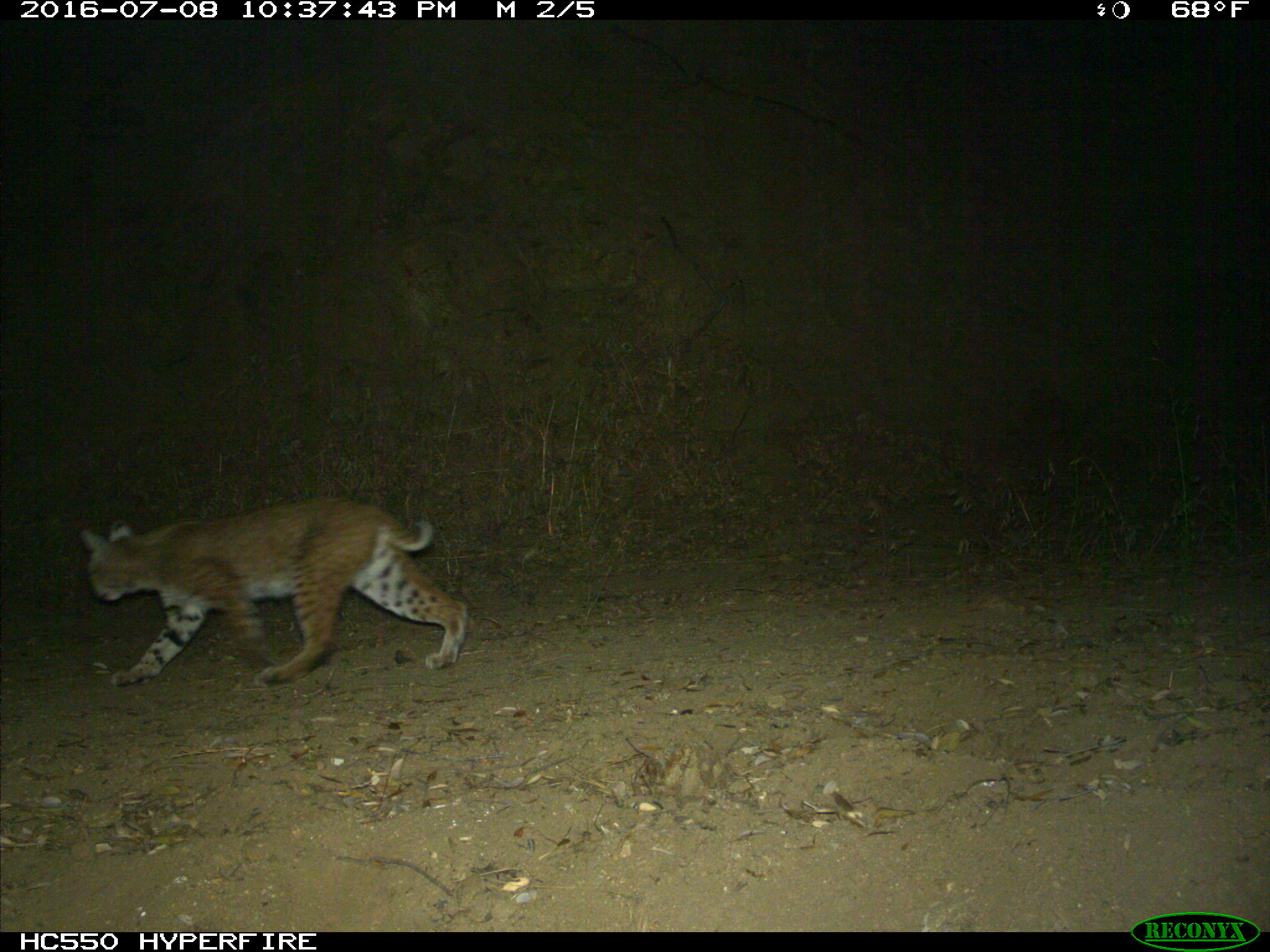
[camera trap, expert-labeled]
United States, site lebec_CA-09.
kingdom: Animalia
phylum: Chordata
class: Mammalia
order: Carnivora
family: Felidae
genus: Lynx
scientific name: Lynx rufus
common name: bobcat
Lynx rufus (bobcat).